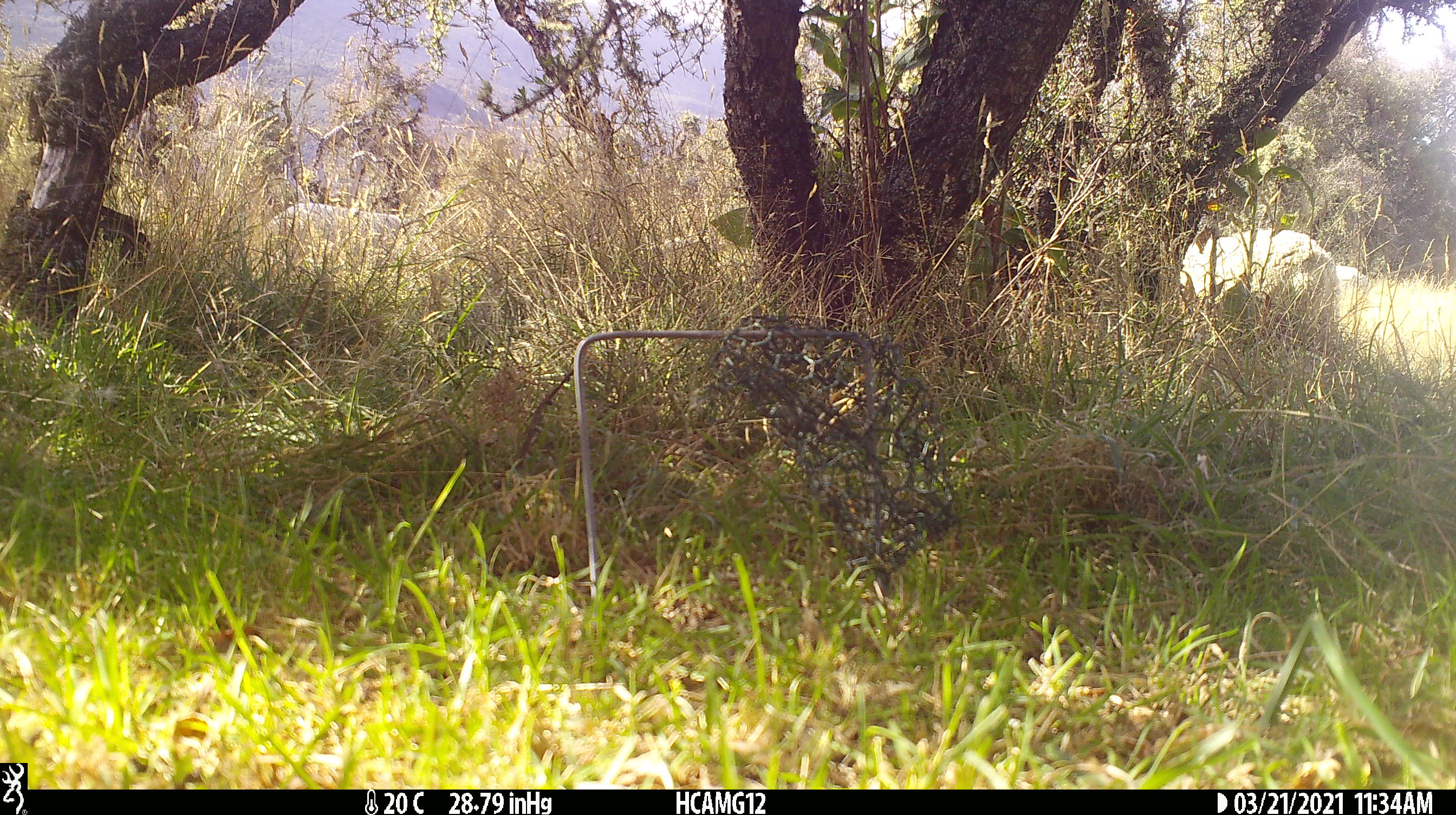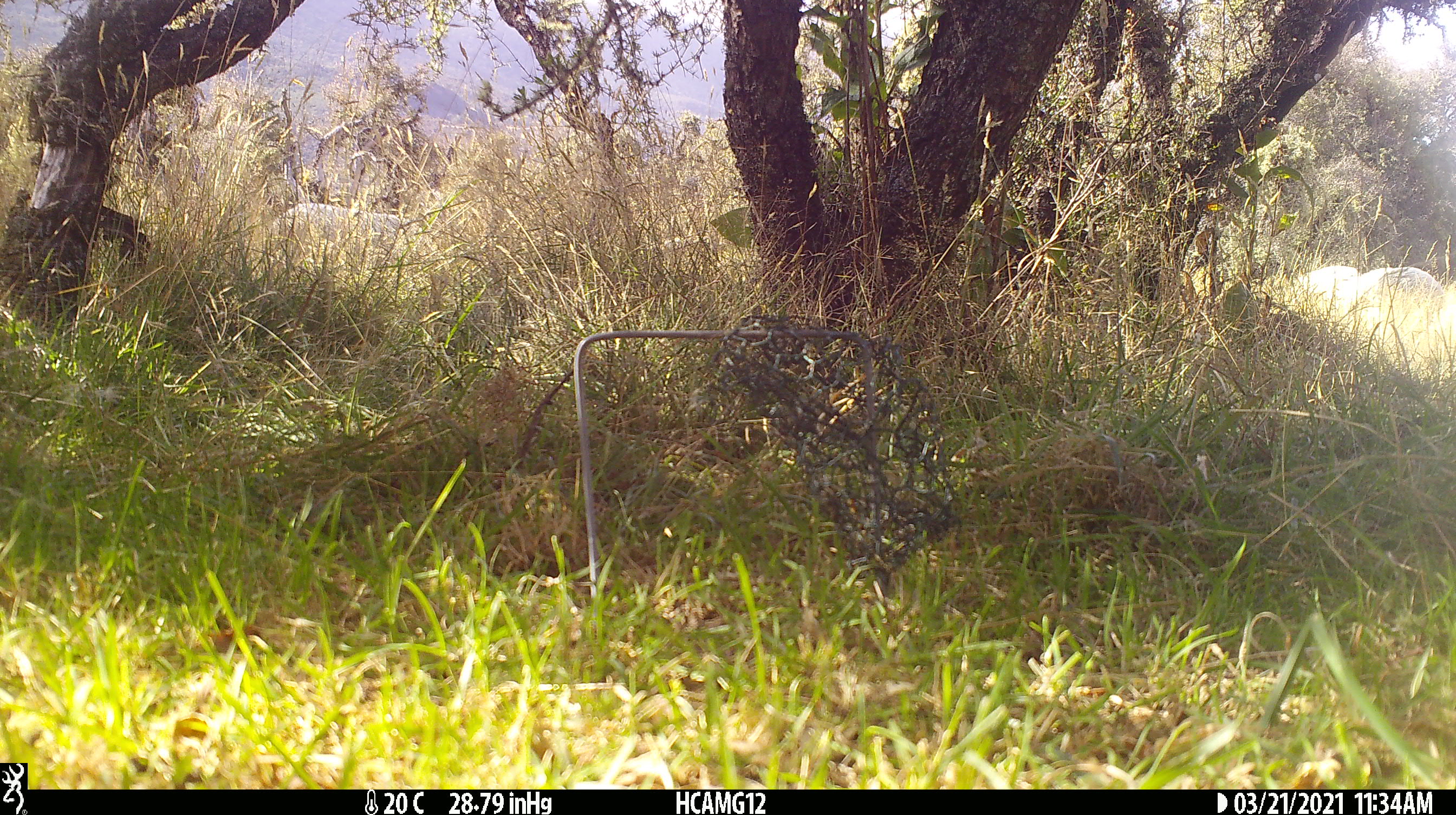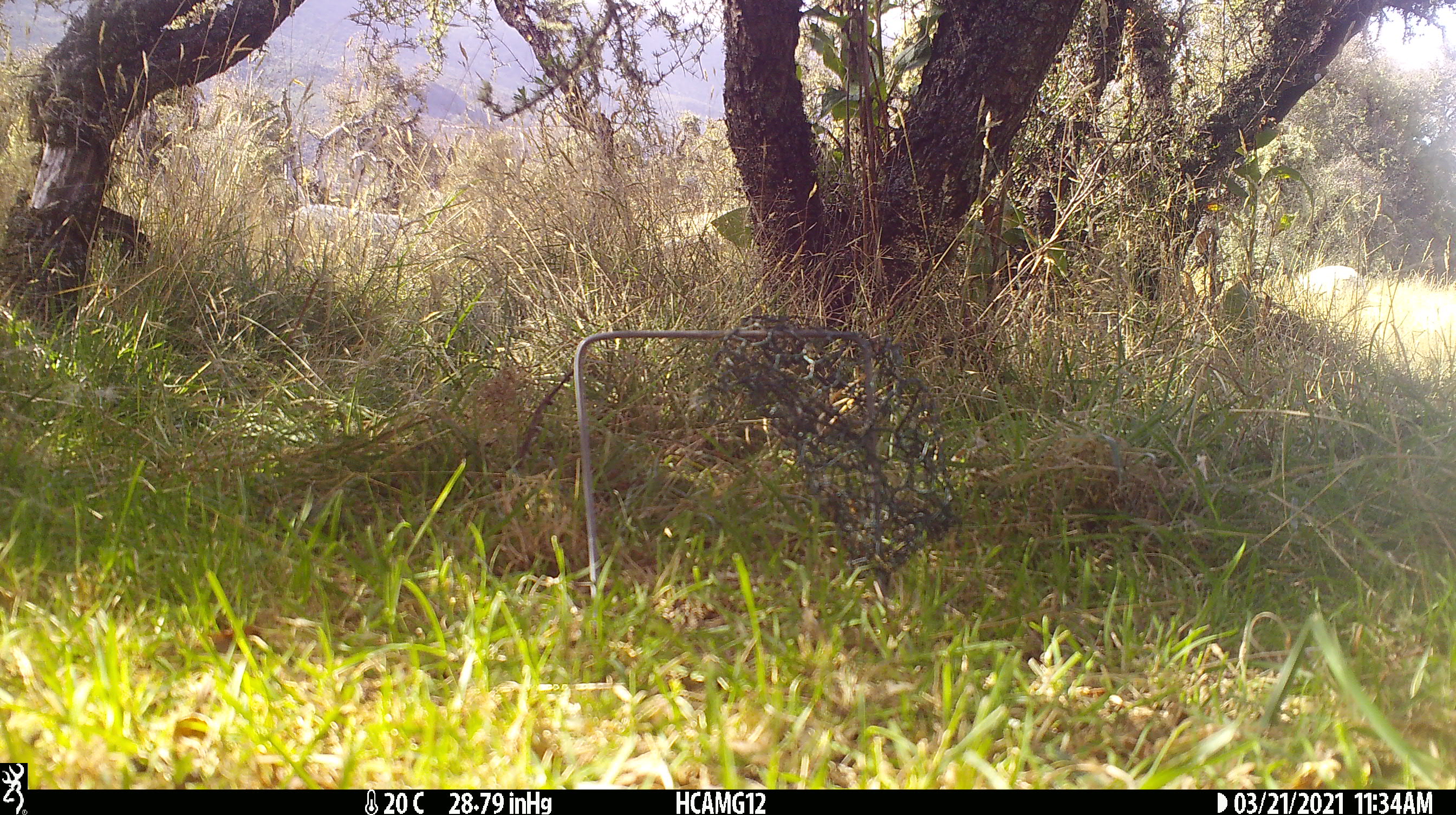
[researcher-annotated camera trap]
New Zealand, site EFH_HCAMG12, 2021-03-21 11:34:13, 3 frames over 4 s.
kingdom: Animalia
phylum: Chordata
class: Mammalia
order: Artiodactyla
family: Bovidae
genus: Ovis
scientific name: Ovis aries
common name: domestic sheep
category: sheep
Sheep (domestic sheep) (Ovis aries).